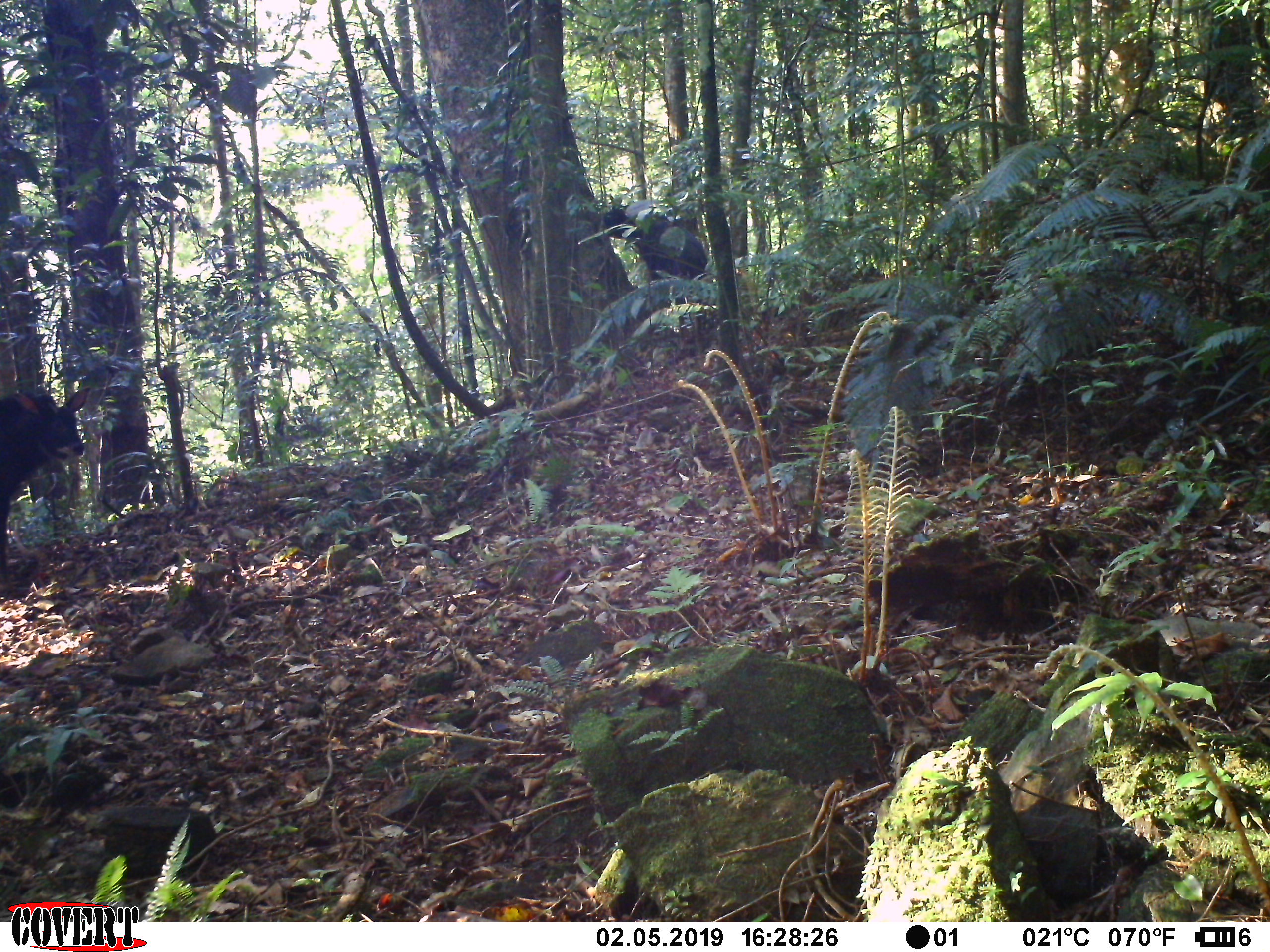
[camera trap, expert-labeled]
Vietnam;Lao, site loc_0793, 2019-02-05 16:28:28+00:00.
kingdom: Animalia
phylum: Chordata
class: Mammalia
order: Artiodactyla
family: Bovidae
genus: Capricornis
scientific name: Capricornis sumatraensis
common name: chinese serow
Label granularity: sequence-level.